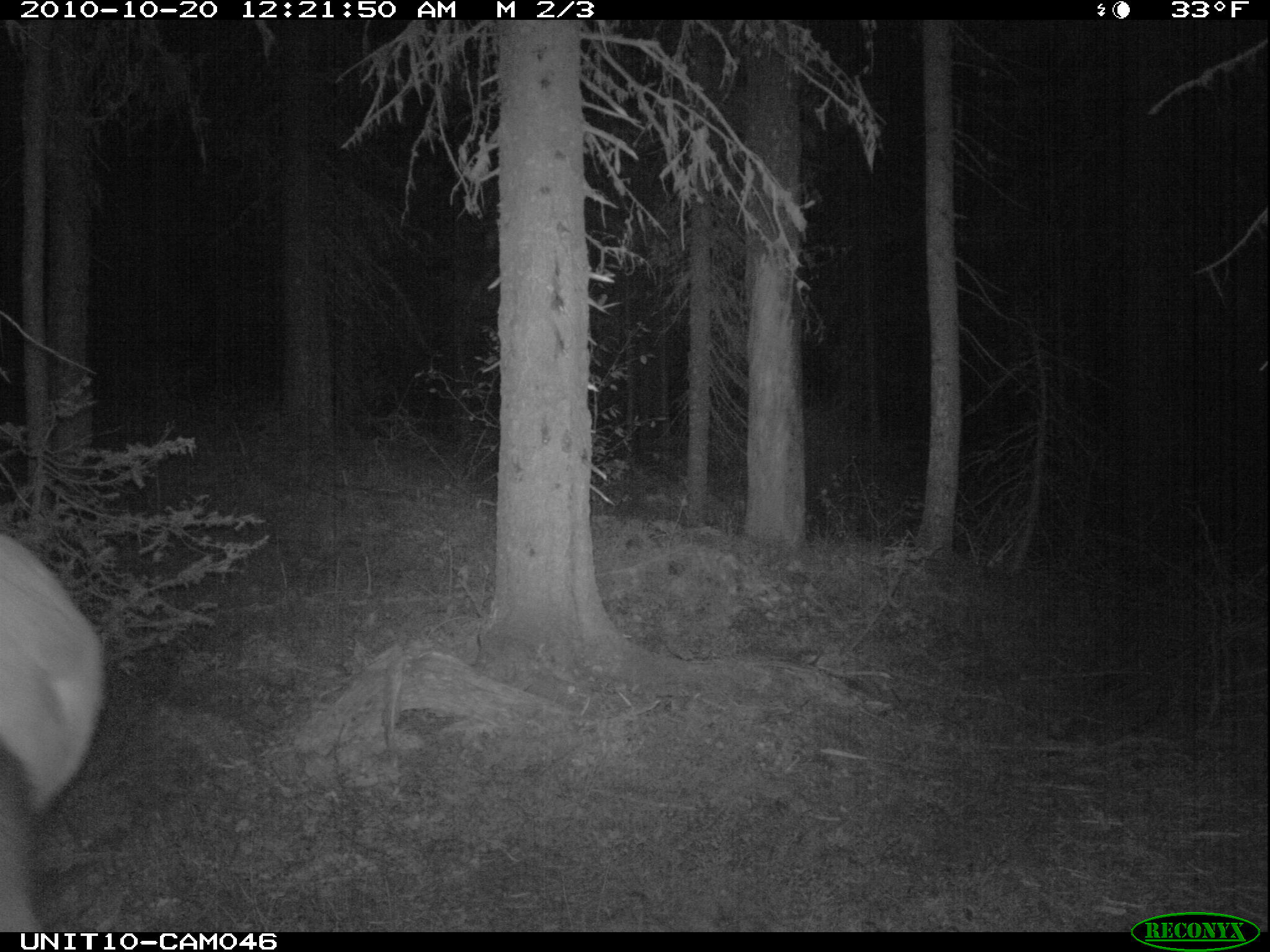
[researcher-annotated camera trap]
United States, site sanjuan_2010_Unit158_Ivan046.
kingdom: Animalia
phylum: Chordata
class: Mammalia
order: Artiodactyla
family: Cervidae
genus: Cervus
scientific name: Cervus elaphus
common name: red deer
Cervus elaphus (red deer).